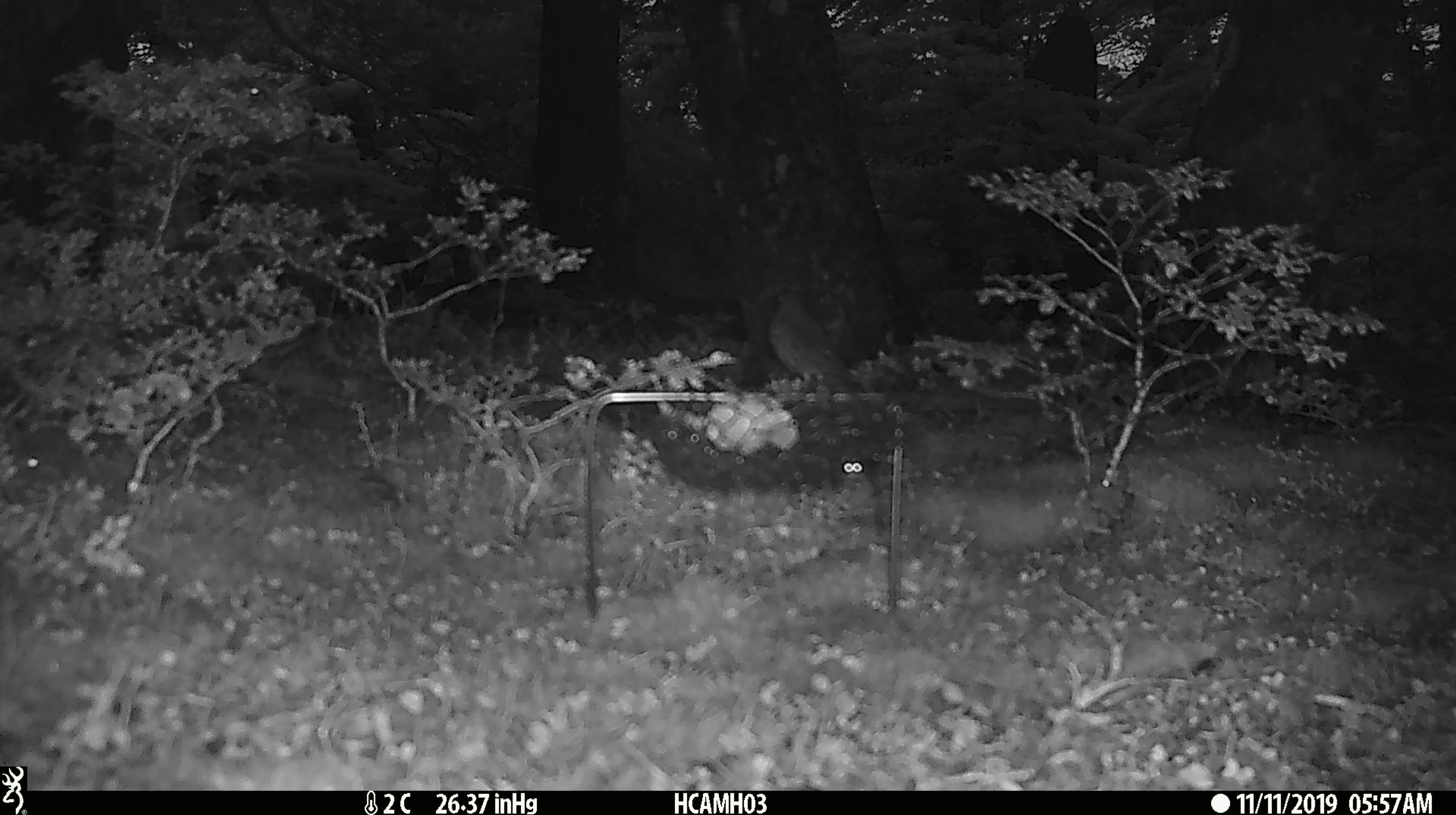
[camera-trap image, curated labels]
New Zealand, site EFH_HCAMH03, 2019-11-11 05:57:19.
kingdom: Animalia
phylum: Chordata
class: Mammalia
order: Rodentia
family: Muridae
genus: Mus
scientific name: Mus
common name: mouse